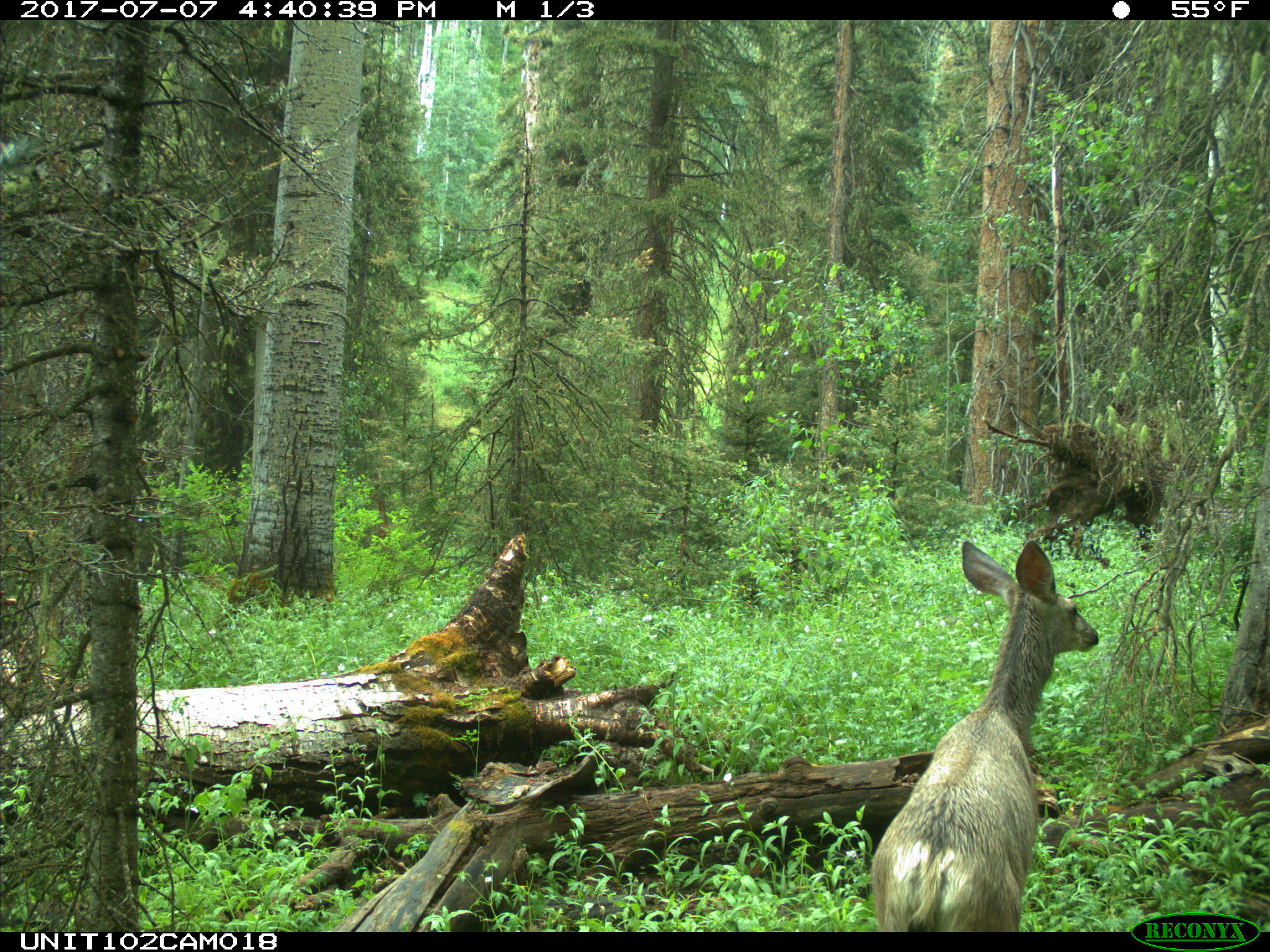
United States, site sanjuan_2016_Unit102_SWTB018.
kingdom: Animalia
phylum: Chordata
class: Mammalia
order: Artiodactyla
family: Cervidae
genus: Odocoileus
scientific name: Odocoileus hemionus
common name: mule deer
Odocoileus hemionus (mule deer).